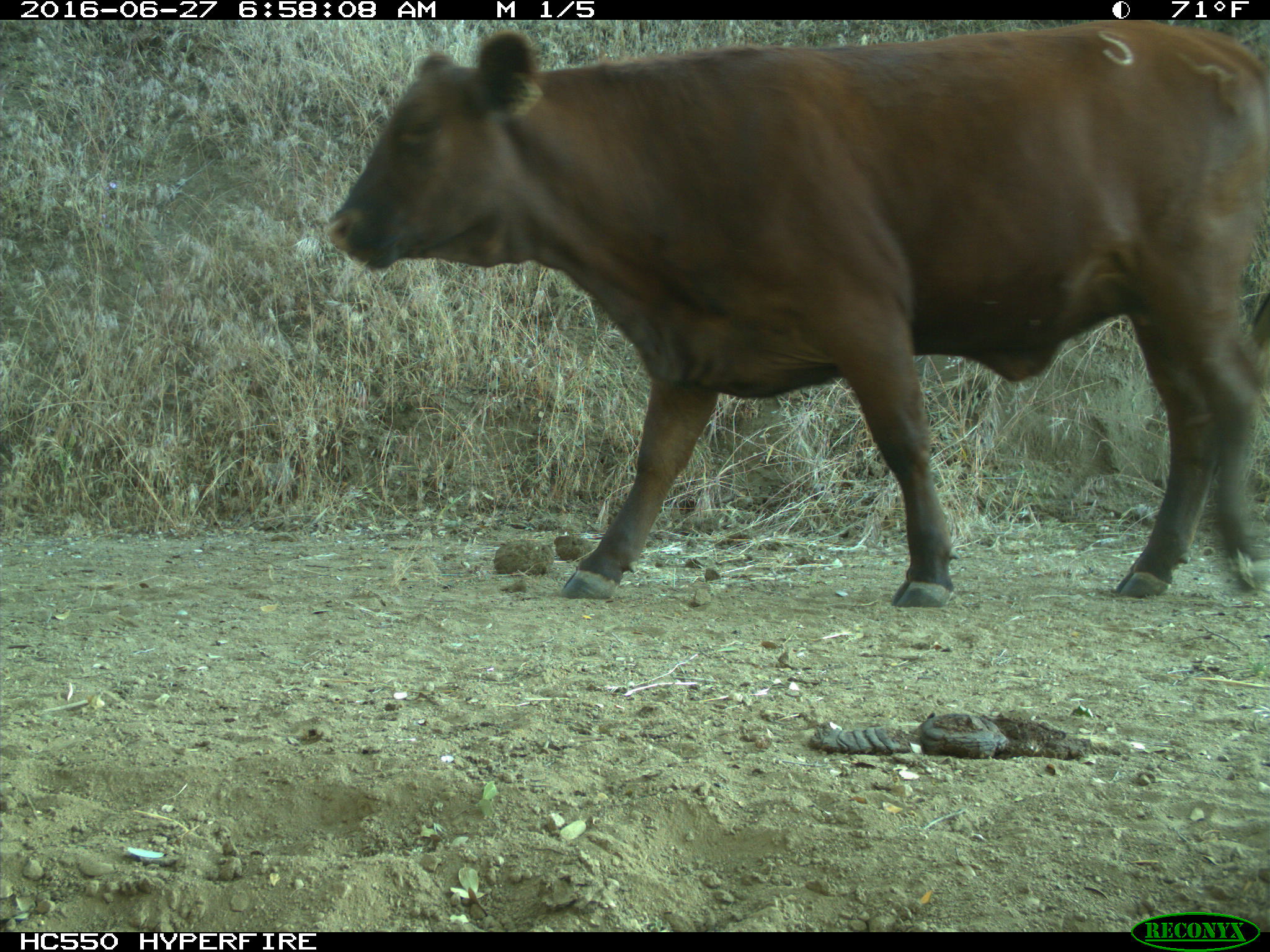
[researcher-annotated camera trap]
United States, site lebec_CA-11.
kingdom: Animalia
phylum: Chordata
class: Mammalia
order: Artiodactyla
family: Bovidae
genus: Bos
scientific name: Bos taurus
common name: domestic cow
Bos taurus (domestic cow).